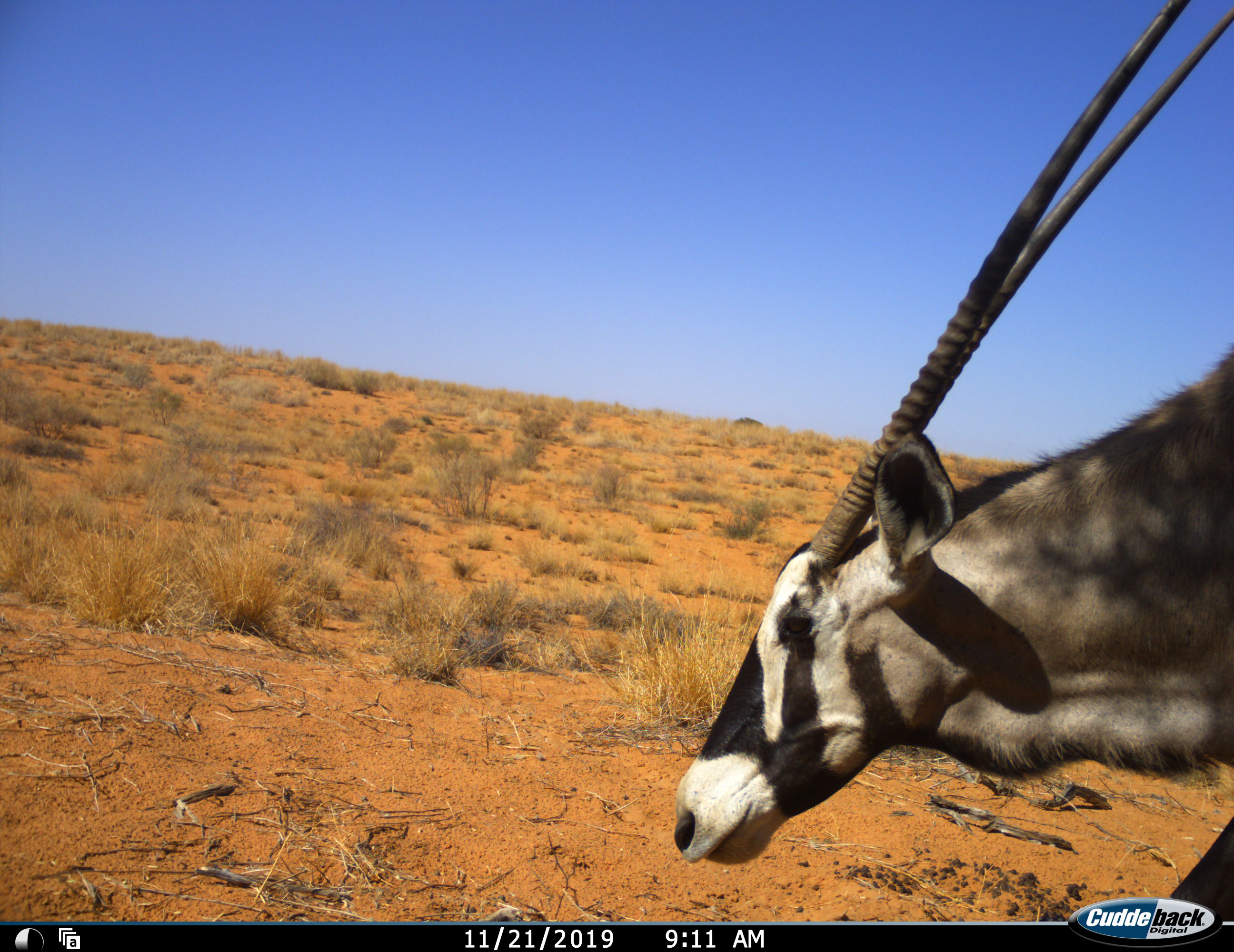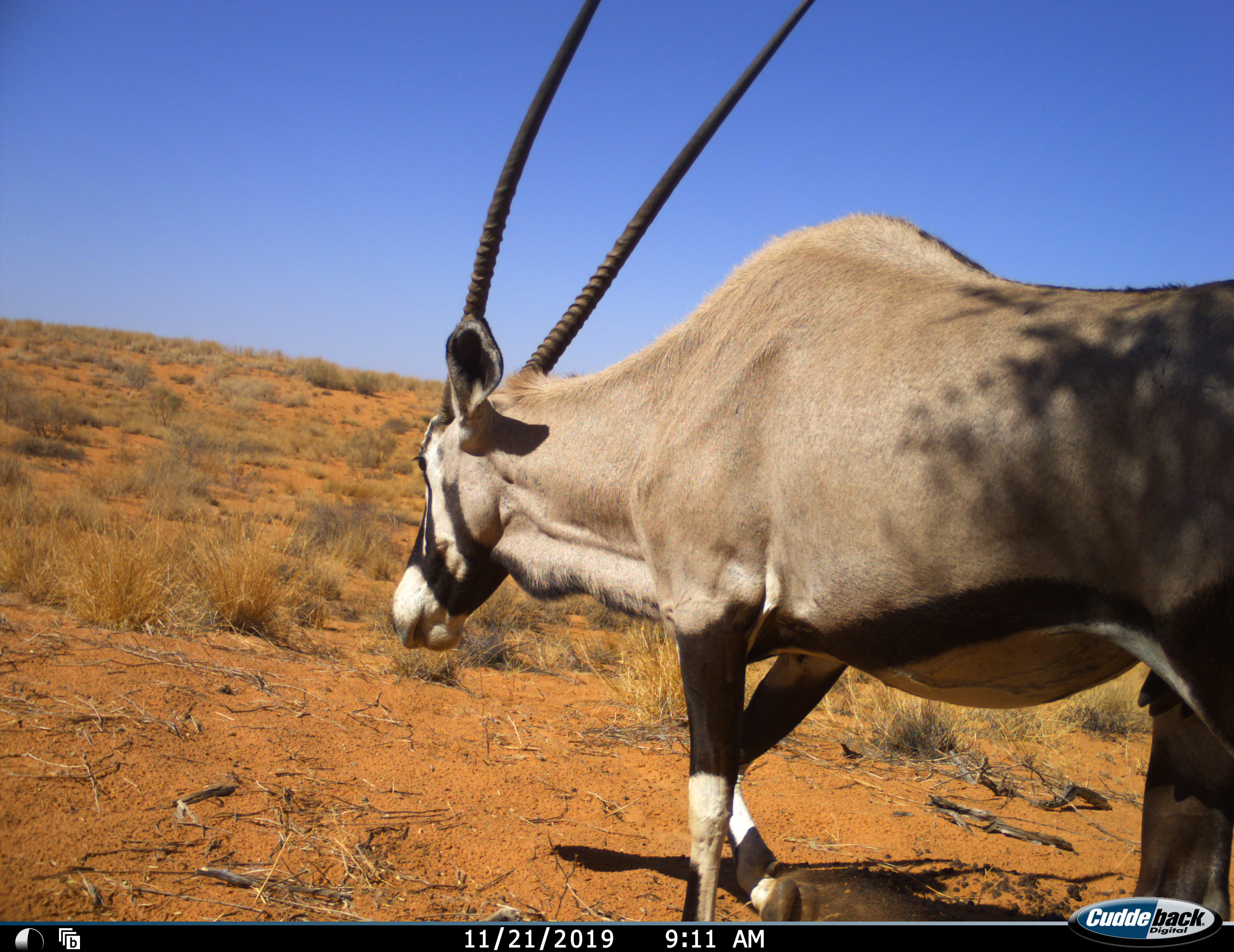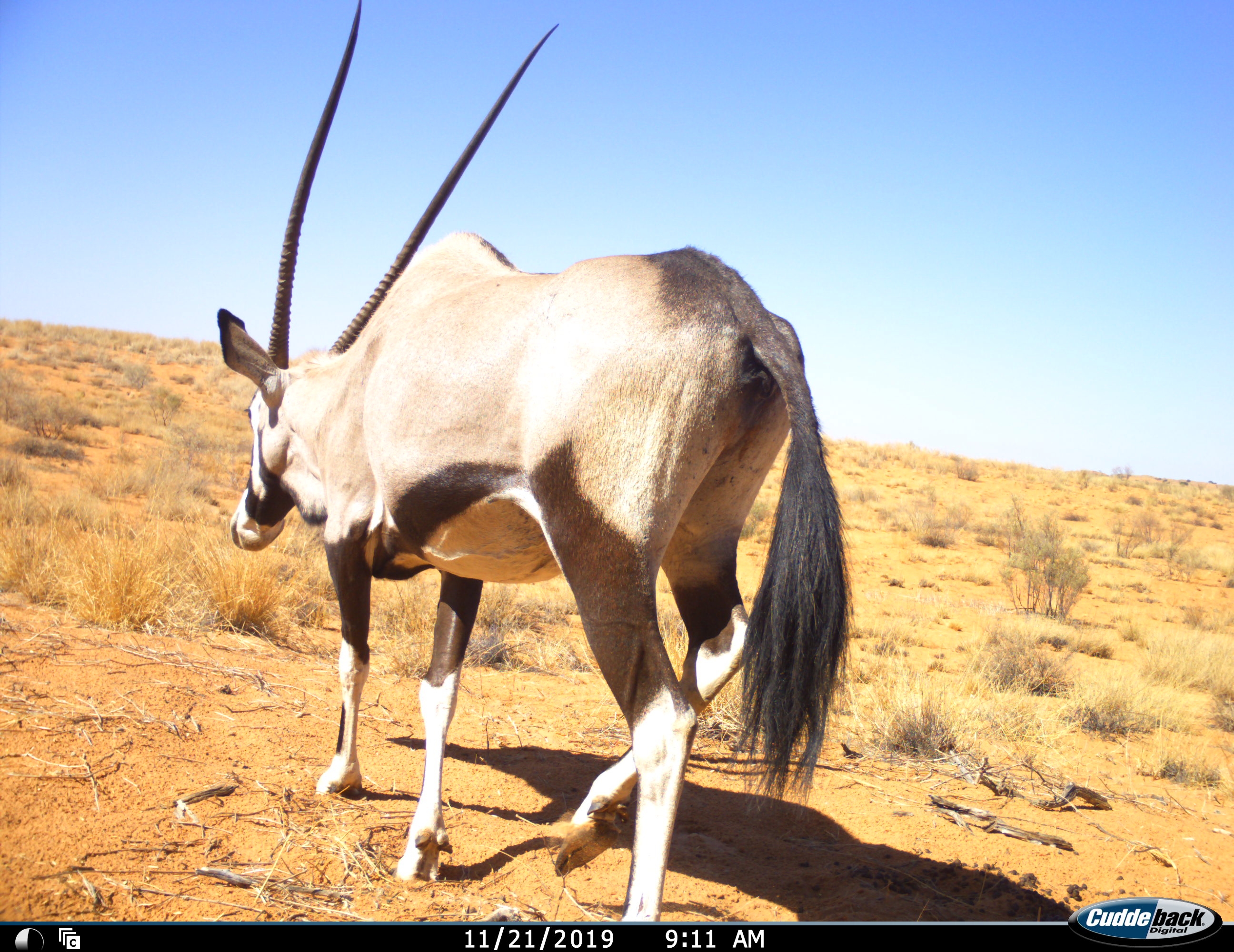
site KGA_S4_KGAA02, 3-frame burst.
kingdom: Animalia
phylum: Chordata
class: Mammalia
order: Artiodactyla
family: Bovidae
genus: Oryx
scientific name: Oryx gazella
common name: gemsbok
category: oryx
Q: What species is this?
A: Oryx (gemsbok) (Oryx gazella).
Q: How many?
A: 1.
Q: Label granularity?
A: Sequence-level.